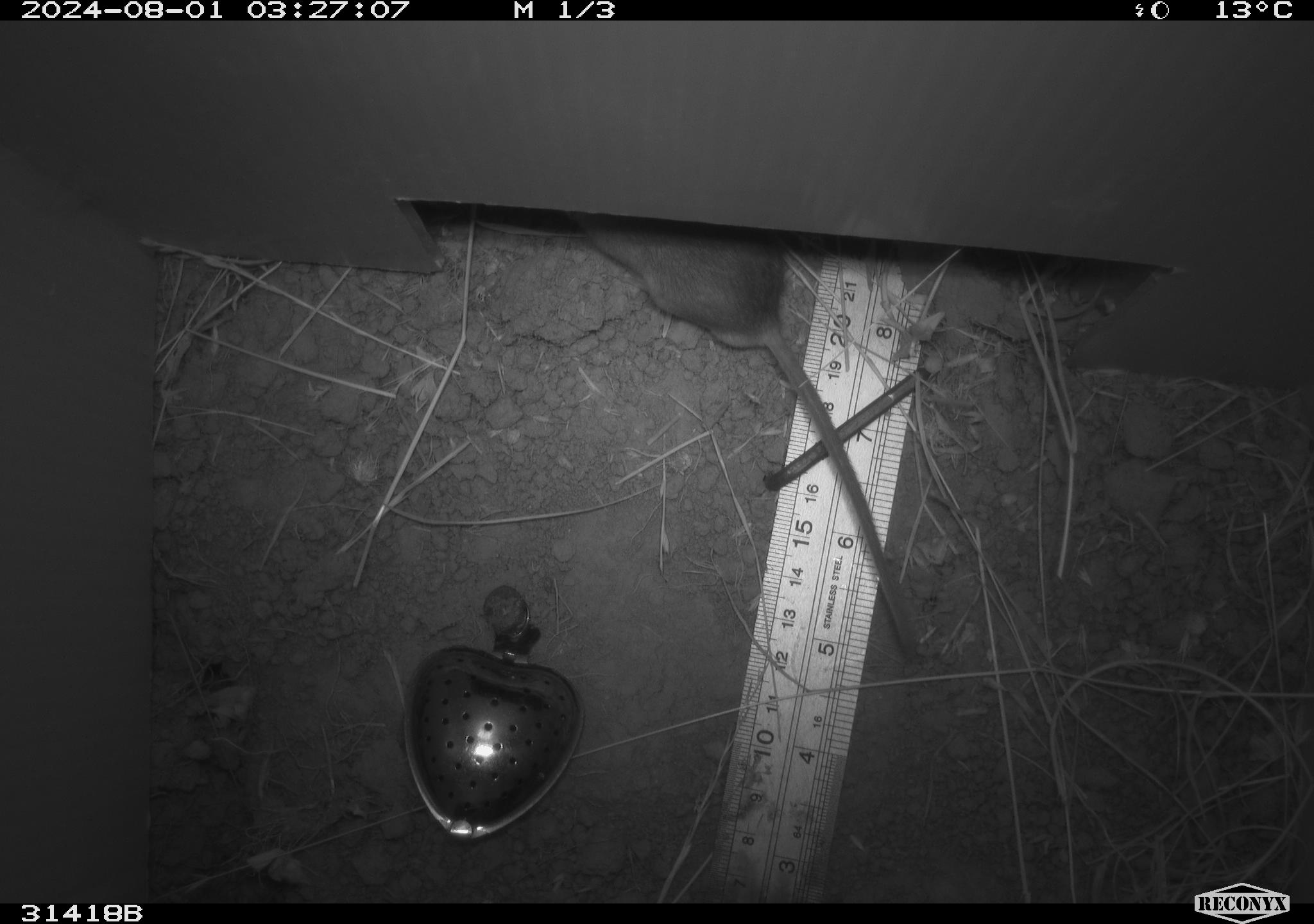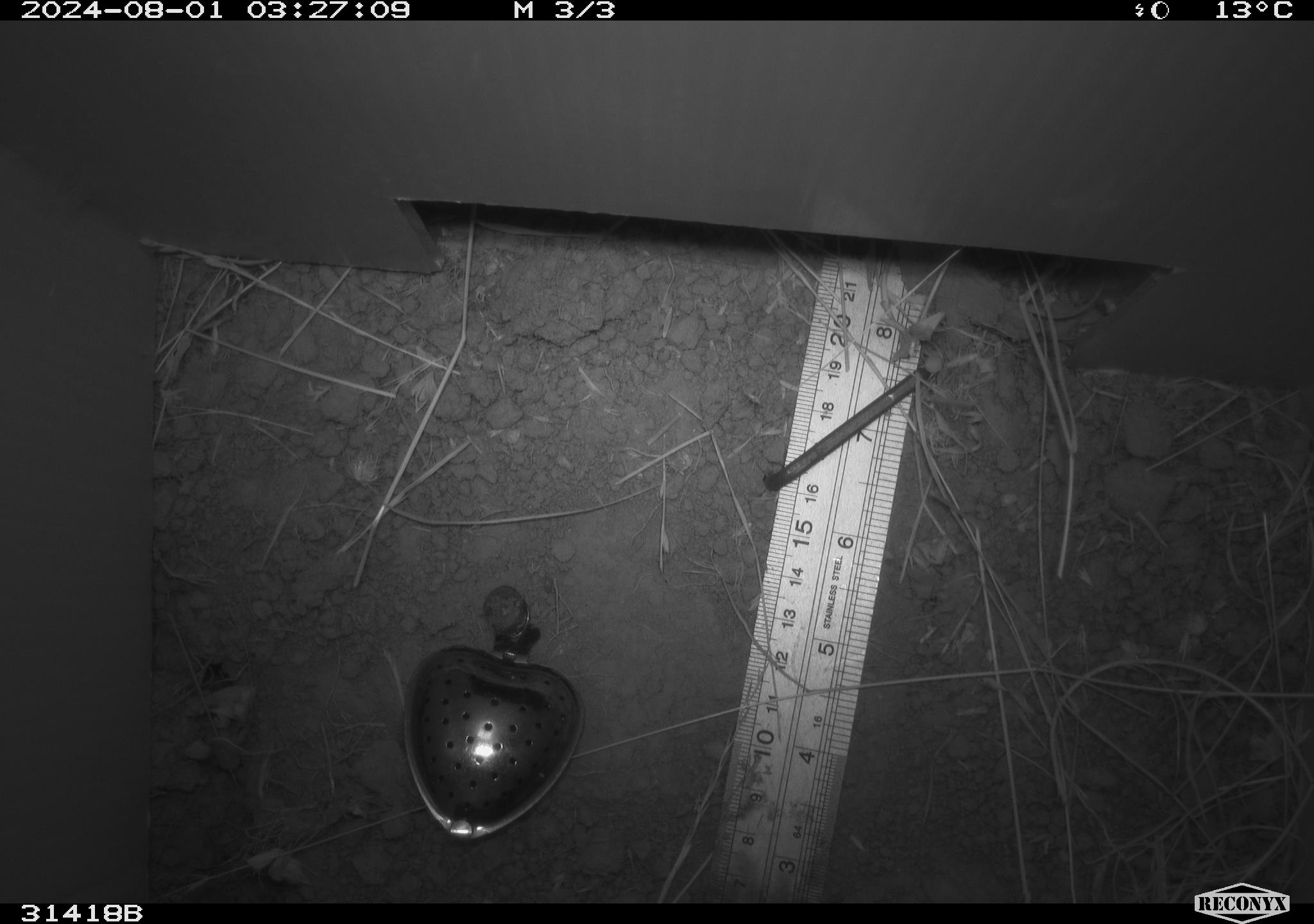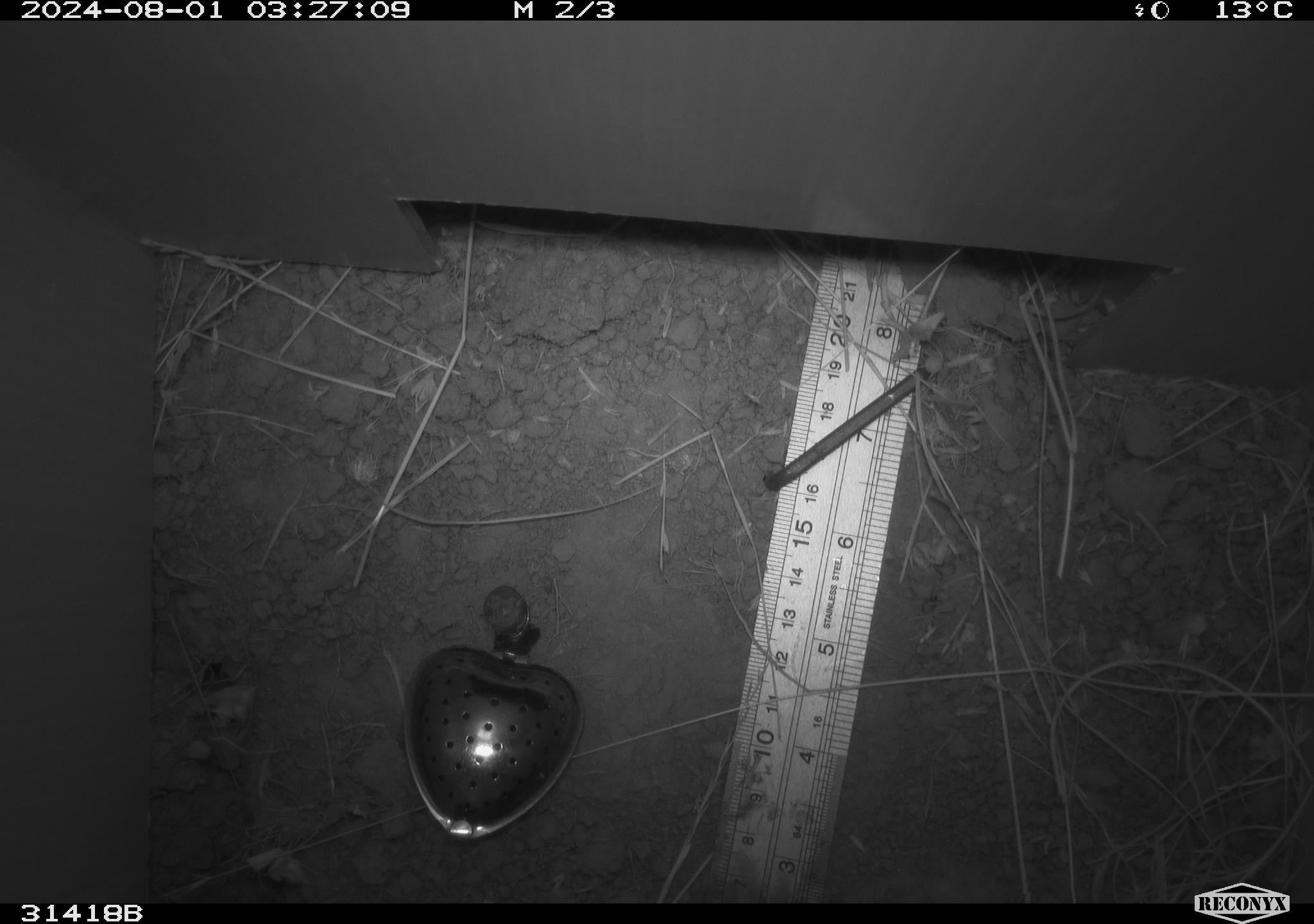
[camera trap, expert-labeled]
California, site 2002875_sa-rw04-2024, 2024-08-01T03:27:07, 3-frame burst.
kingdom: Animalia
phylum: Chordata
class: Mammalia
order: Rodentia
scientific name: Rodentia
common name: rodent